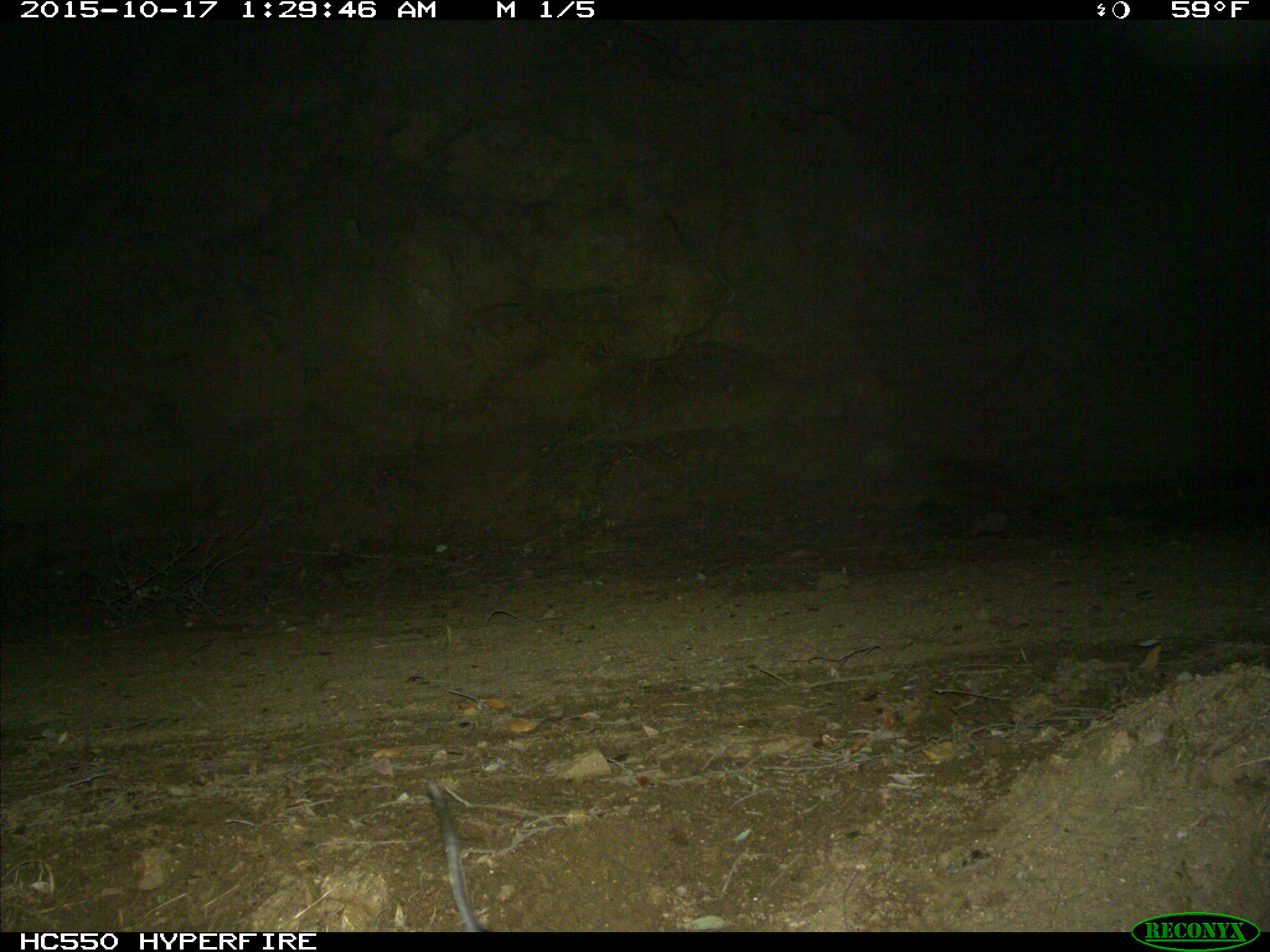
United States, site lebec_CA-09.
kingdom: Animalia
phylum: Chordata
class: Mammalia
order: Rodentia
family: Cricetidae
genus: Neotoma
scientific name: Neotoma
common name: pack rat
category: unidentified pack rat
Unidentified pack rat (pack rat) (Neotoma).